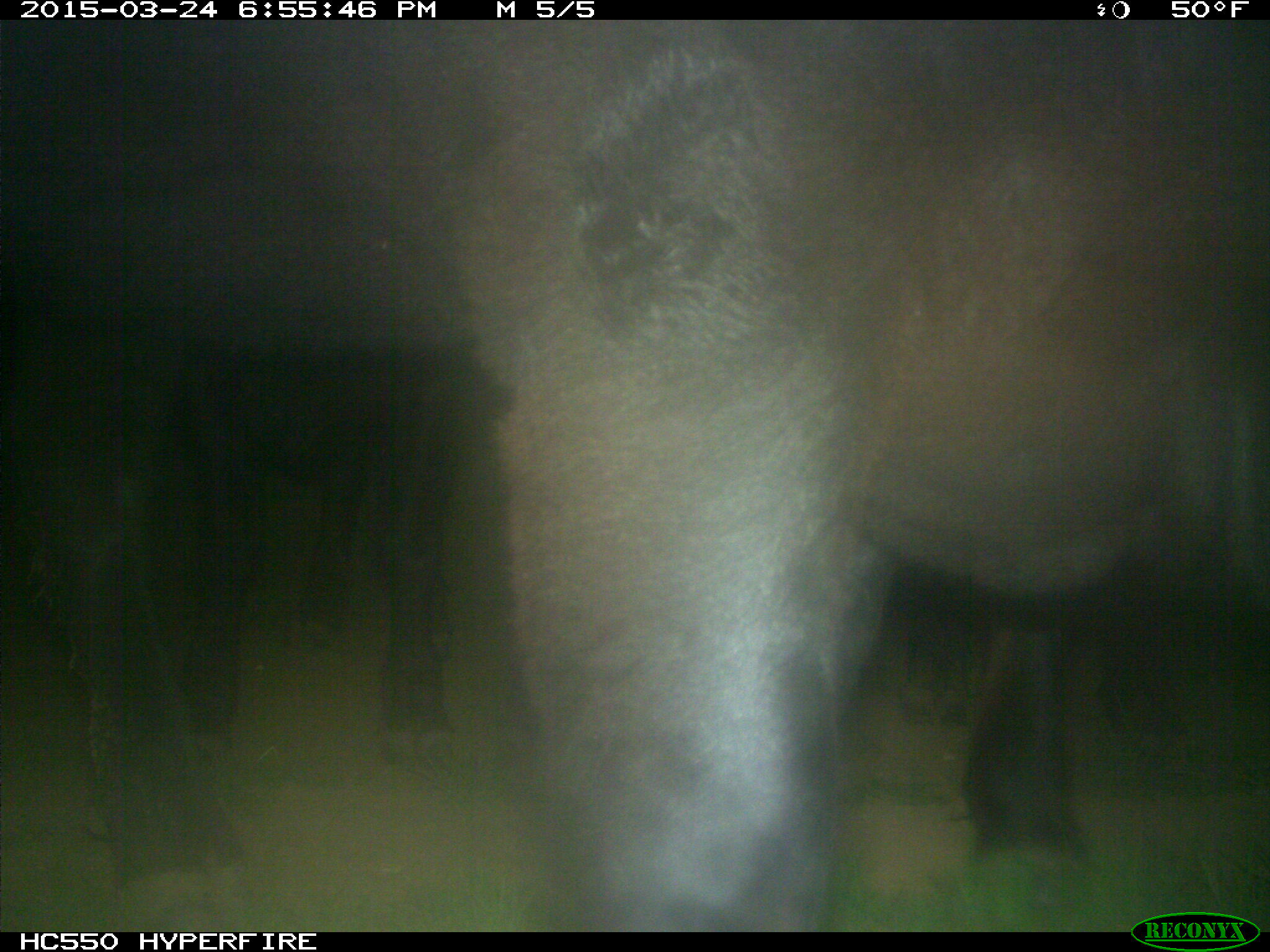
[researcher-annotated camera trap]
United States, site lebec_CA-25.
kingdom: Animalia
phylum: Chordata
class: Mammalia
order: Artiodactyla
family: Bovidae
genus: Bos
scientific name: Bos taurus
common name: domestic cow